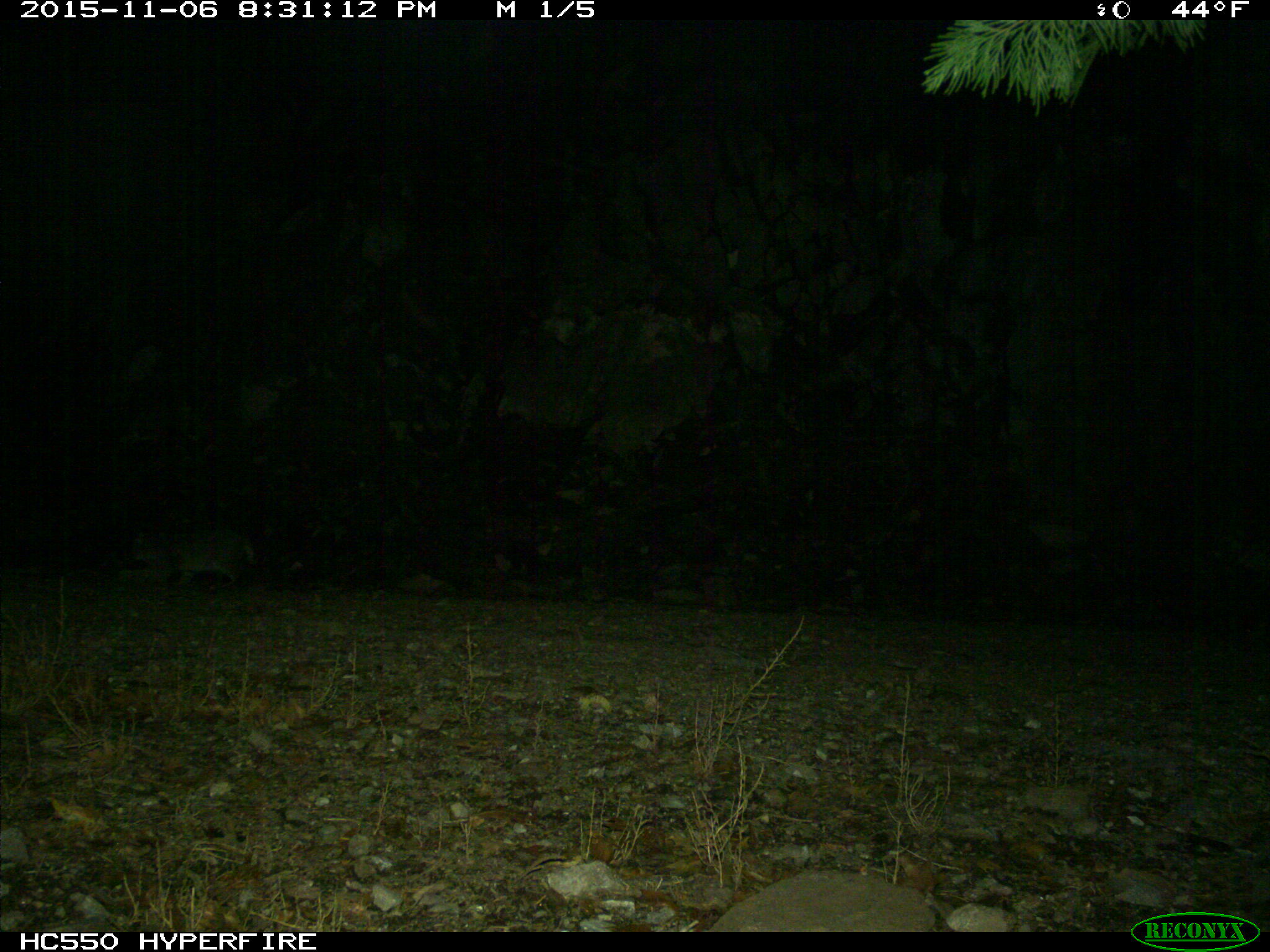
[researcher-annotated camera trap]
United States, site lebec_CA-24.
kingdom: Animalia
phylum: Chordata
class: Mammalia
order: Carnivora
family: Felidae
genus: Lynx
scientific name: Lynx rufus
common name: bobcat